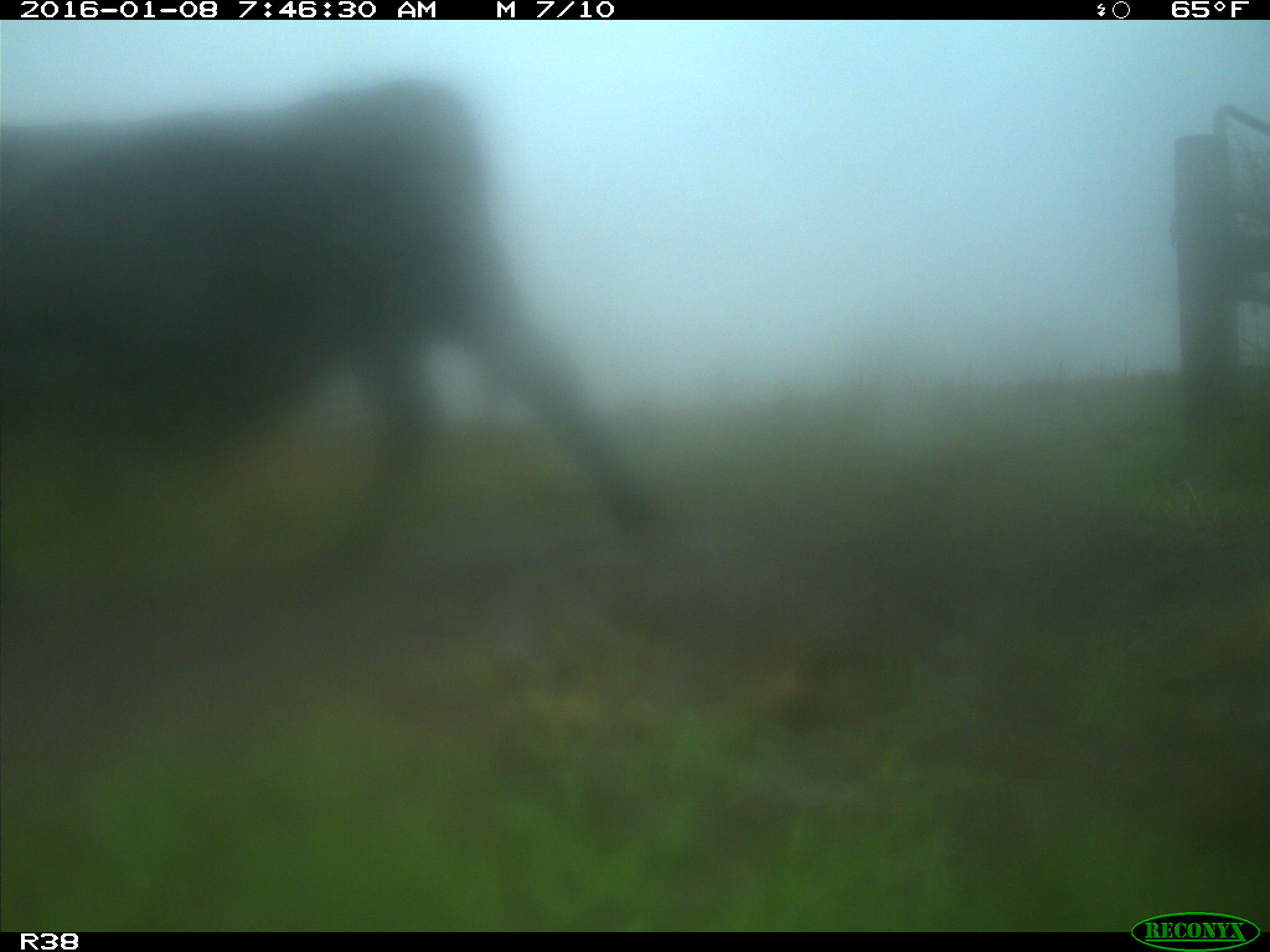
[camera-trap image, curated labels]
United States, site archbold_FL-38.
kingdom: Animalia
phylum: Chordata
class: Mammalia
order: Artiodactyla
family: Bovidae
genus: Bos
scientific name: Bos taurus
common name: domestic cow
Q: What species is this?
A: Bos taurus (domestic cow).